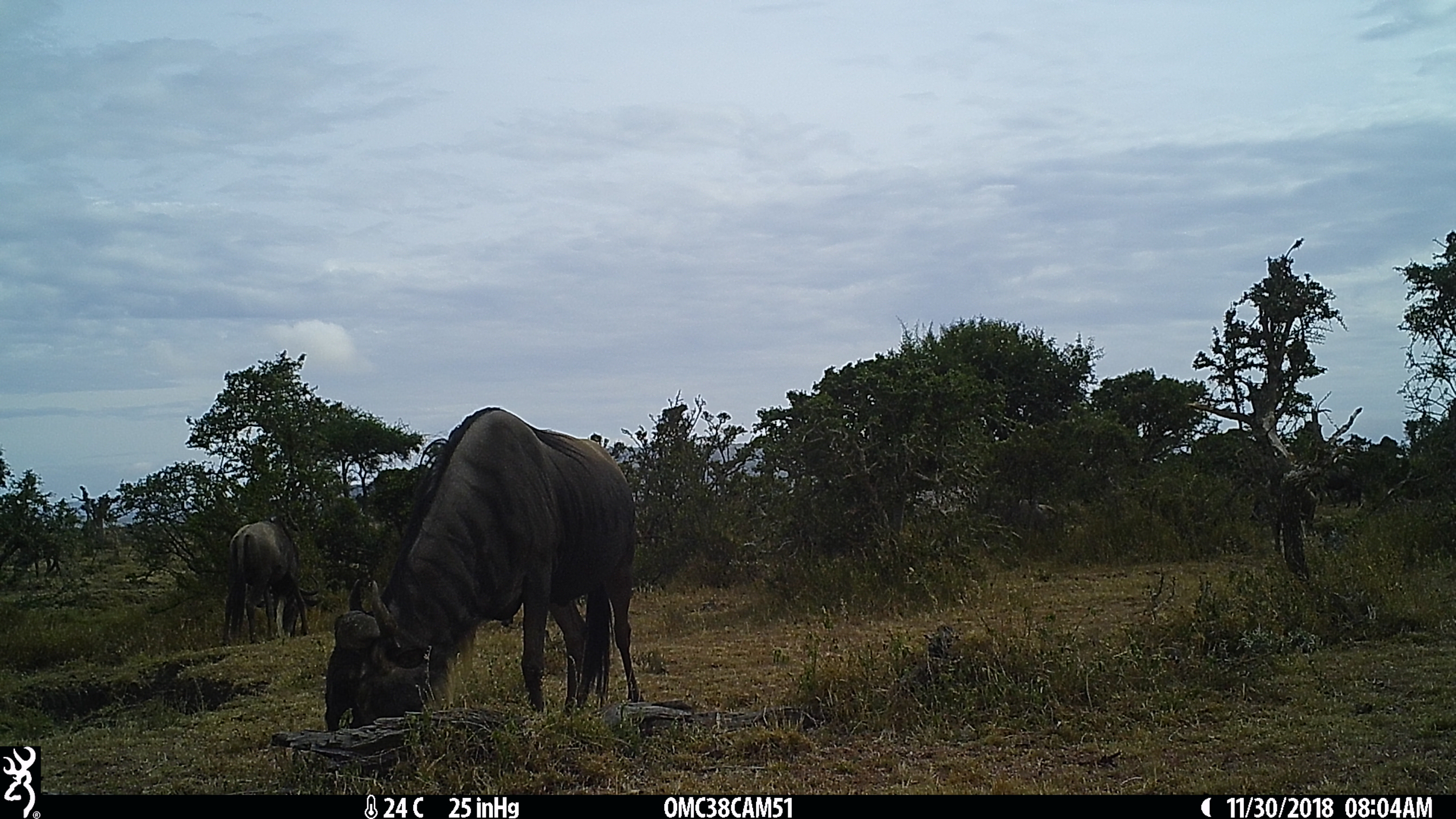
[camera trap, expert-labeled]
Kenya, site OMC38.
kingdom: Animalia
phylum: Chordata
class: Mammalia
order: Artiodactyla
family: Bovidae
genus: Connochaetes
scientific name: Connochaetes taurinus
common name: blue wildebeest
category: wildebeest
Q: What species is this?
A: Wildebeest (blue wildebeest) (Connochaetes taurinus).